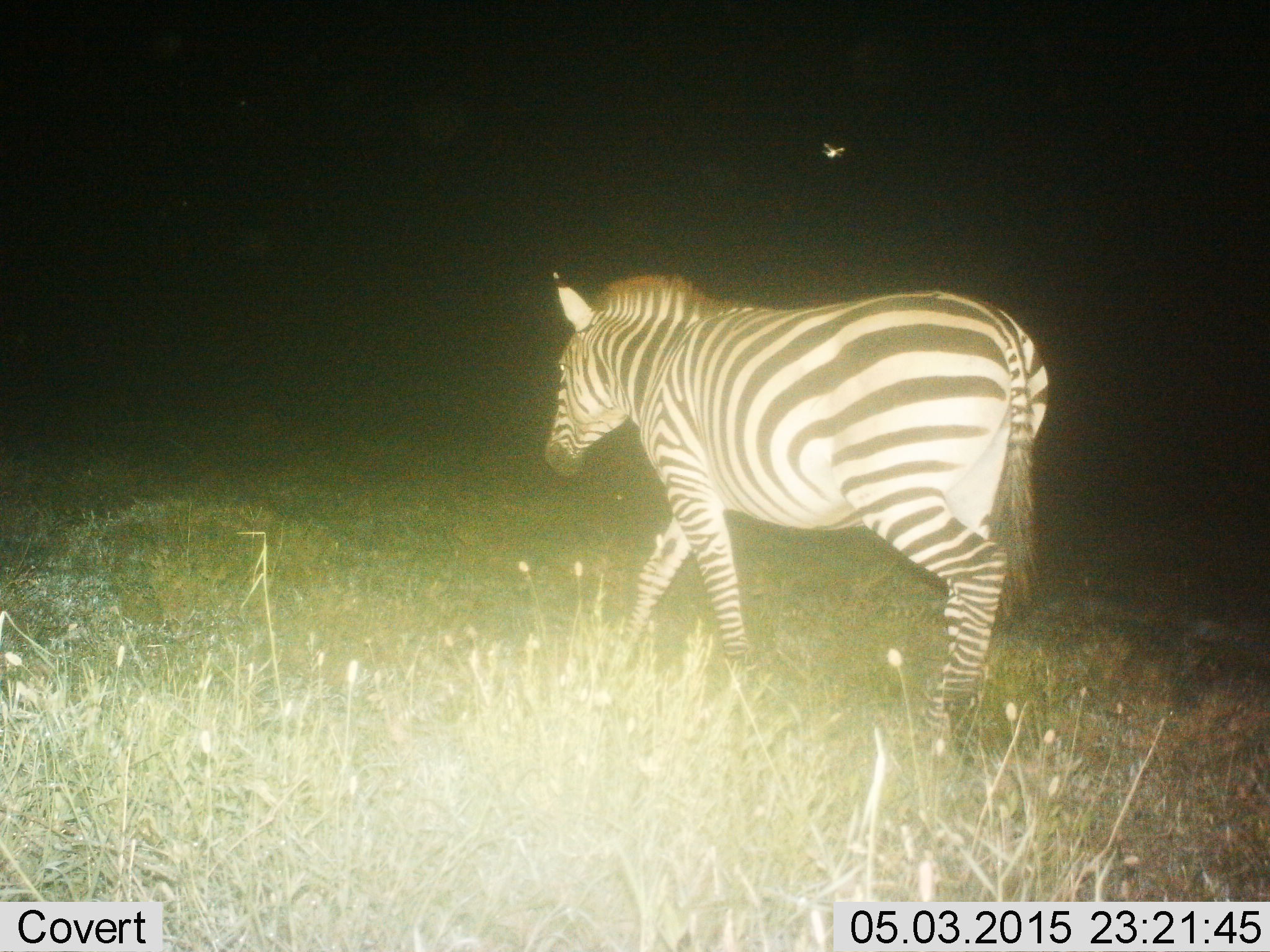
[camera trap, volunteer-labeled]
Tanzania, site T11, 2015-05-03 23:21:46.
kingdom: Animalia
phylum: Chordata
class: Mammalia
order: Perissodactyla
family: Equidae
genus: Equus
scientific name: Equus quagga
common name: plains zebra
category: zebra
Zebra (plains zebra) (Equus quagga), count 1. Behavior (volunteer vote fractions): standing 15%, resting 0%, moving 100%, interacting 0%. Young present (vote fraction): 0%. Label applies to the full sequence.